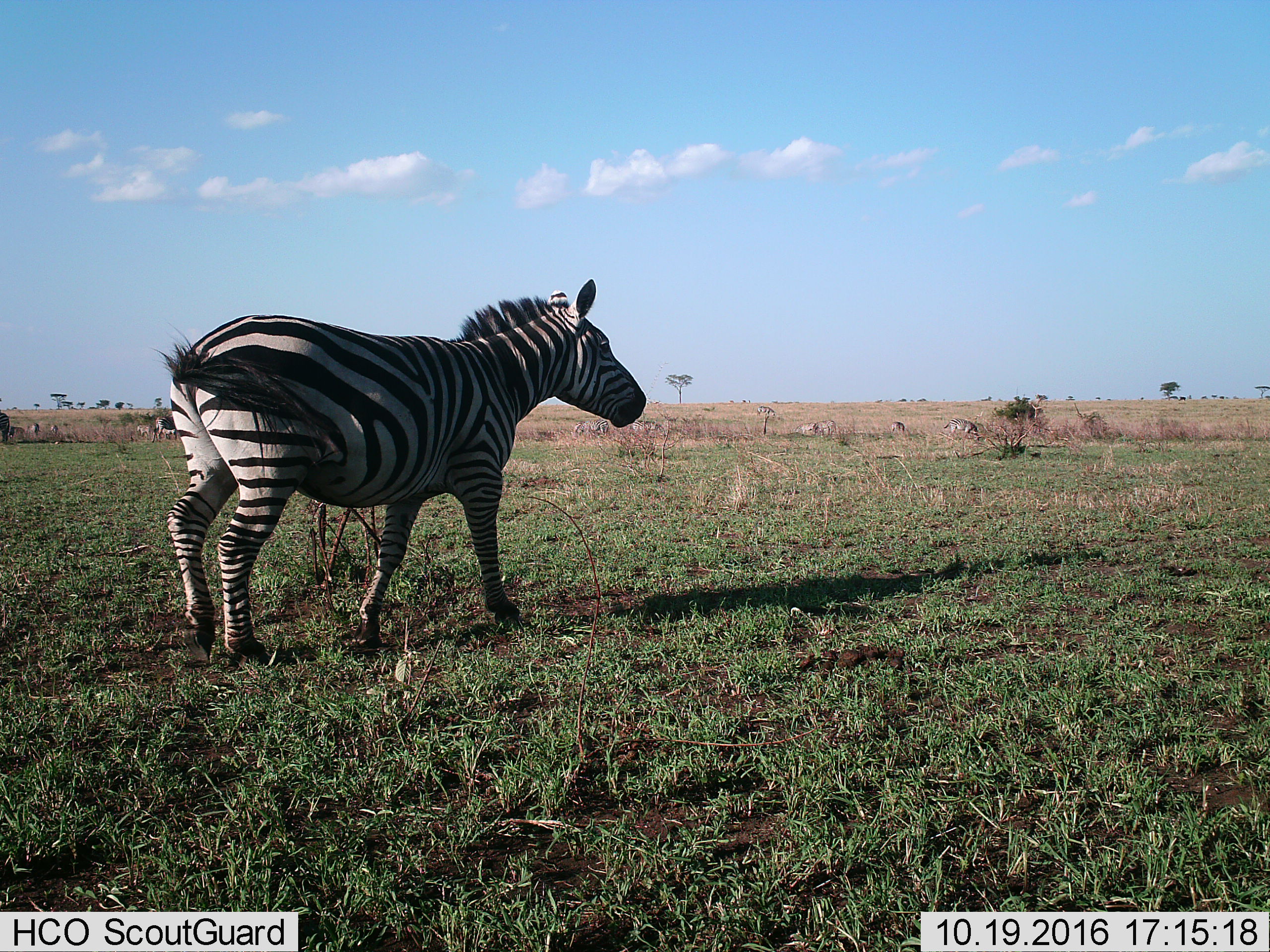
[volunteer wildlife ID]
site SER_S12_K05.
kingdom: Animalia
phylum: Chordata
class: Mammalia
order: Perissodactyla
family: Equidae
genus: Equus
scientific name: Equus quagga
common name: plains zebra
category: zebraplains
Zebraplains (plains zebra) (Equus quagga), count 1. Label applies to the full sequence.